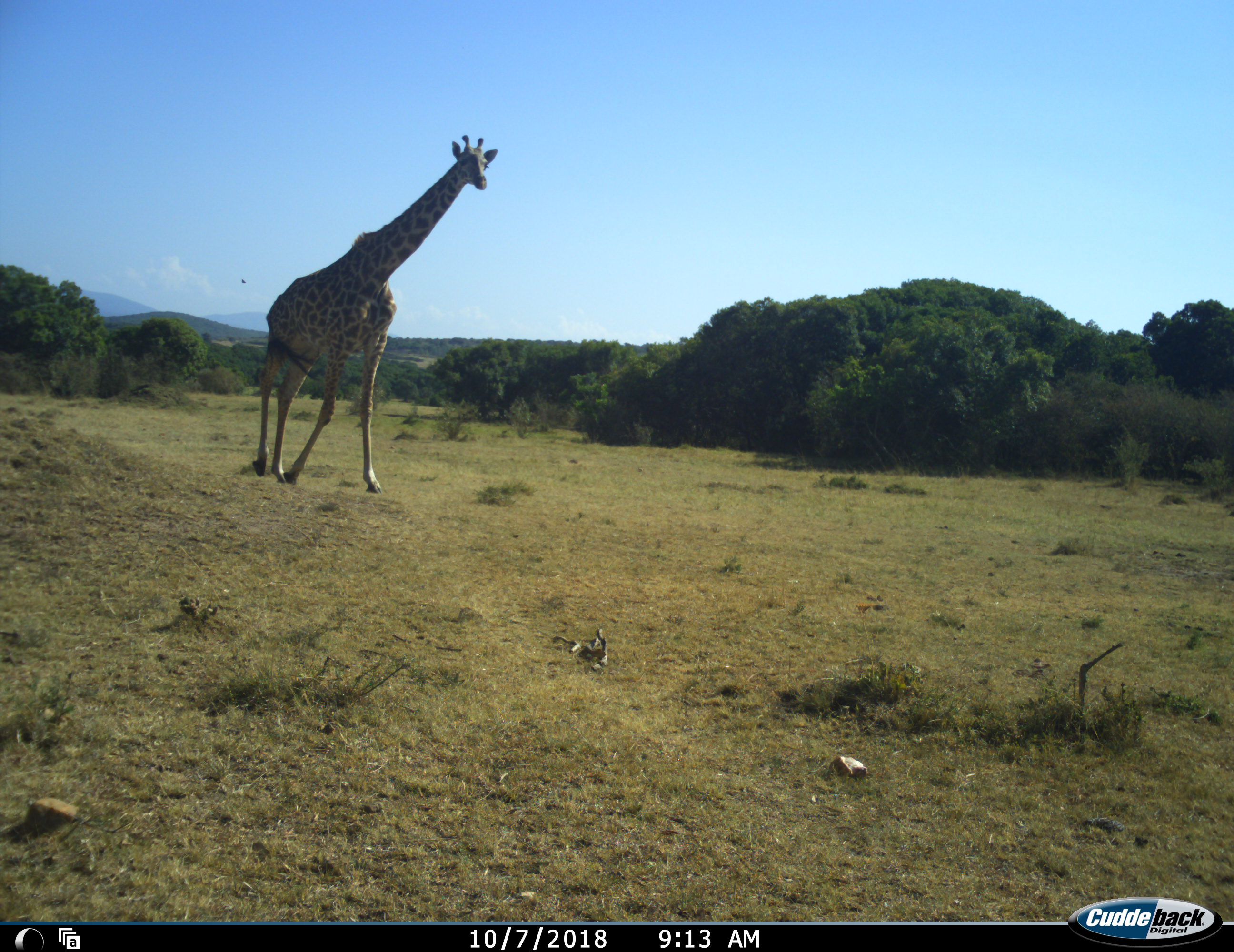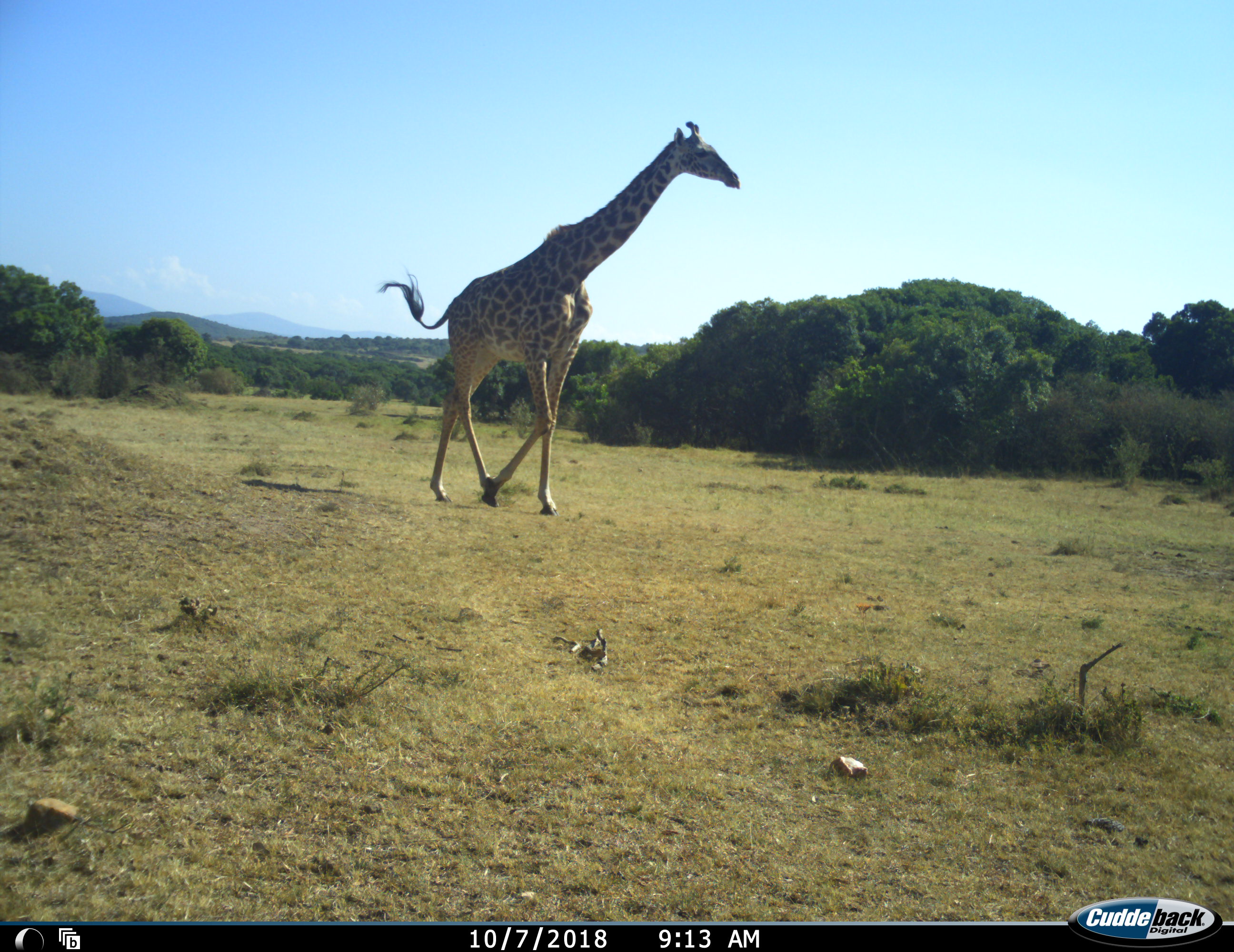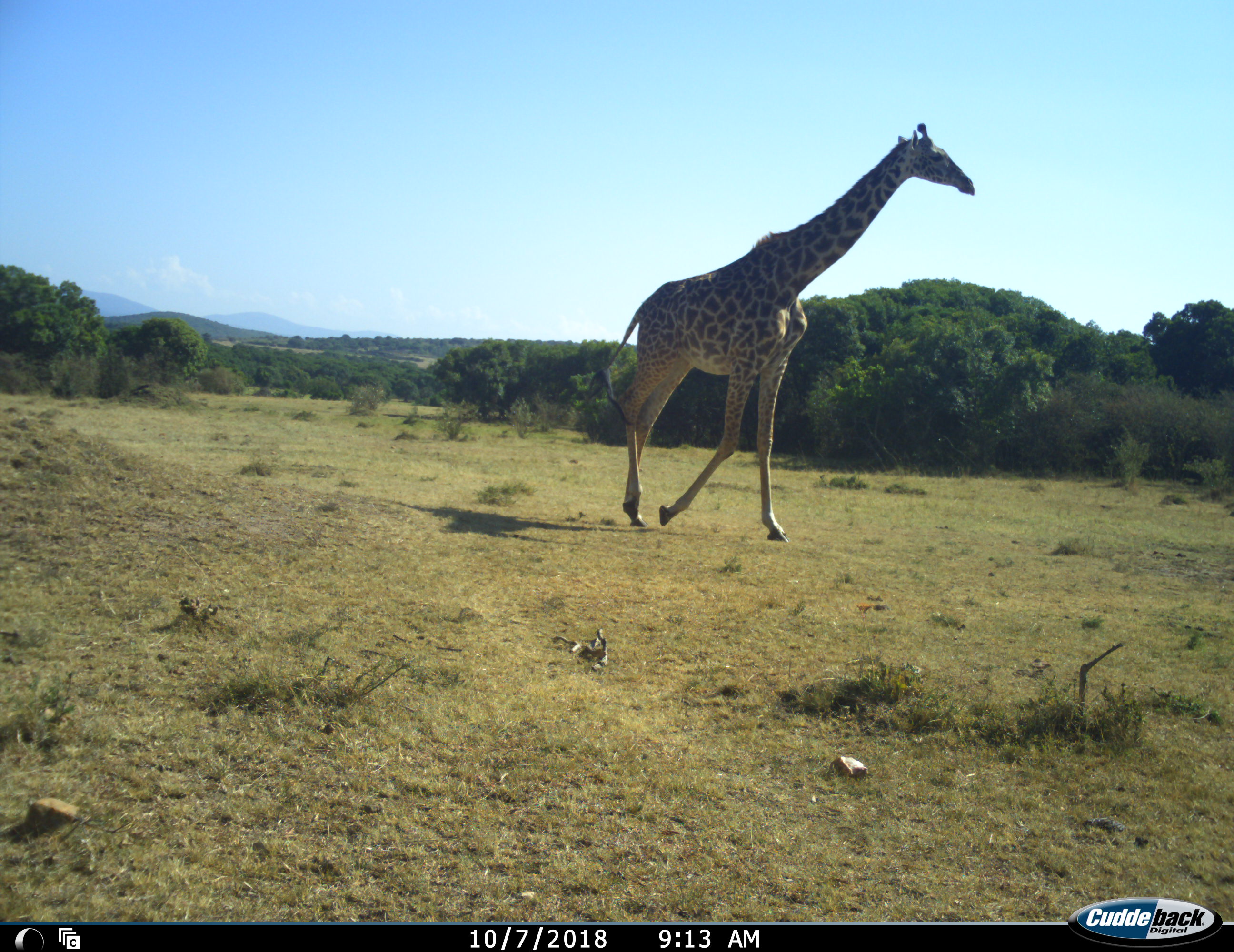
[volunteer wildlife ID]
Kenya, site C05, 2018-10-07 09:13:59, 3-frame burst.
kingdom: Animalia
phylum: Chordata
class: Mammalia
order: Artiodactyla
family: Giraffidae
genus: Giraffa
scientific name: Giraffa camelopardalis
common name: giraffe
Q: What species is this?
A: Giraffe (Giraffa camelopardalis).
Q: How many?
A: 1.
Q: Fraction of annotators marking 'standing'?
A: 10%.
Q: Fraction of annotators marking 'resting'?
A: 0%.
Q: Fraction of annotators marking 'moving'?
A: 90%.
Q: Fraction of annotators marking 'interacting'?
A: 0%.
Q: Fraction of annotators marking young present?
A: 0%.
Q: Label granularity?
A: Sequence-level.